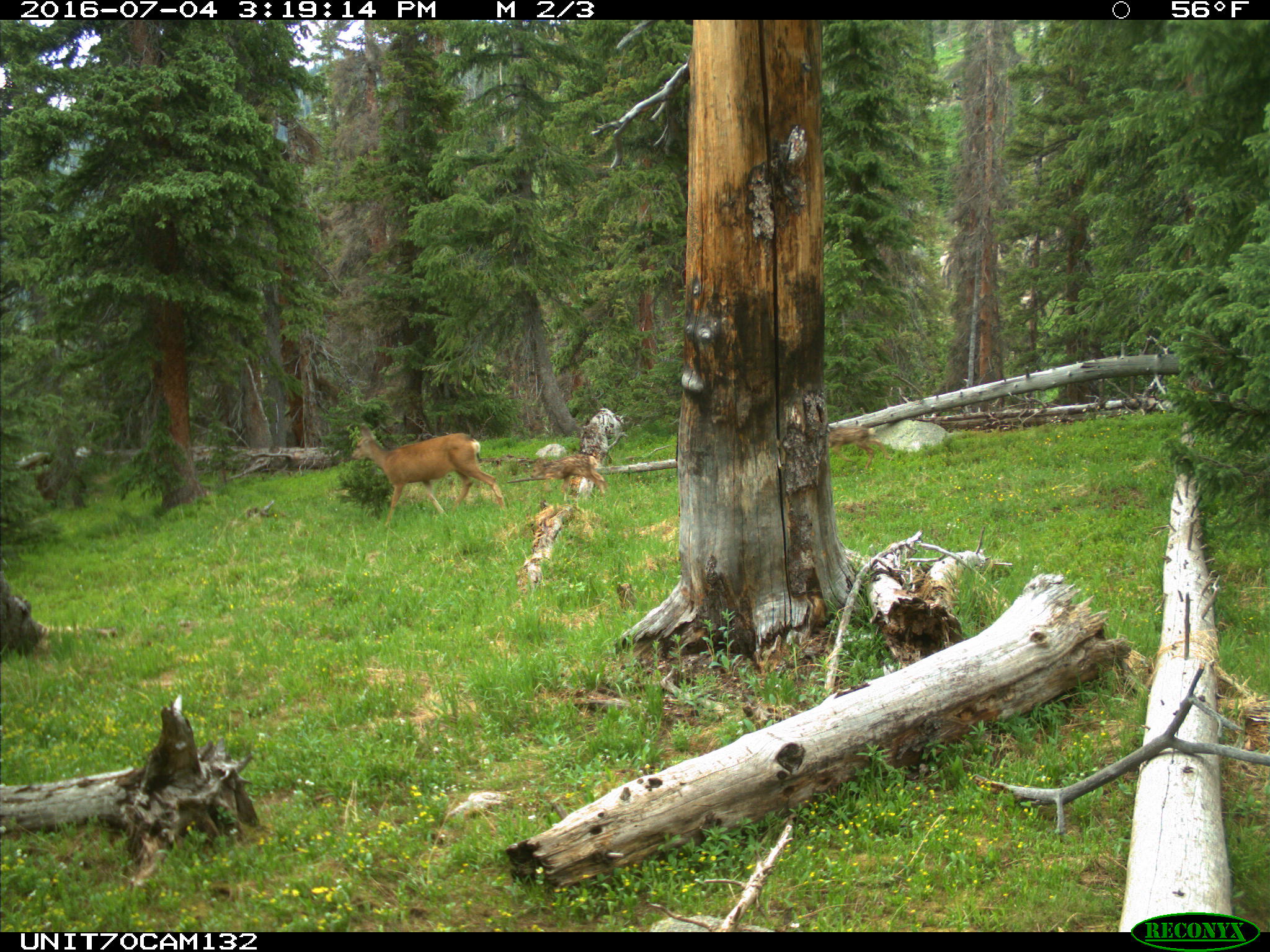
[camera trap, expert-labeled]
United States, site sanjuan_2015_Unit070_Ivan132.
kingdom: Animalia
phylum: Chordata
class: Mammalia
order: Artiodactyla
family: Cervidae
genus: Odocoileus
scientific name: Odocoileus hemionus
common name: mule deer